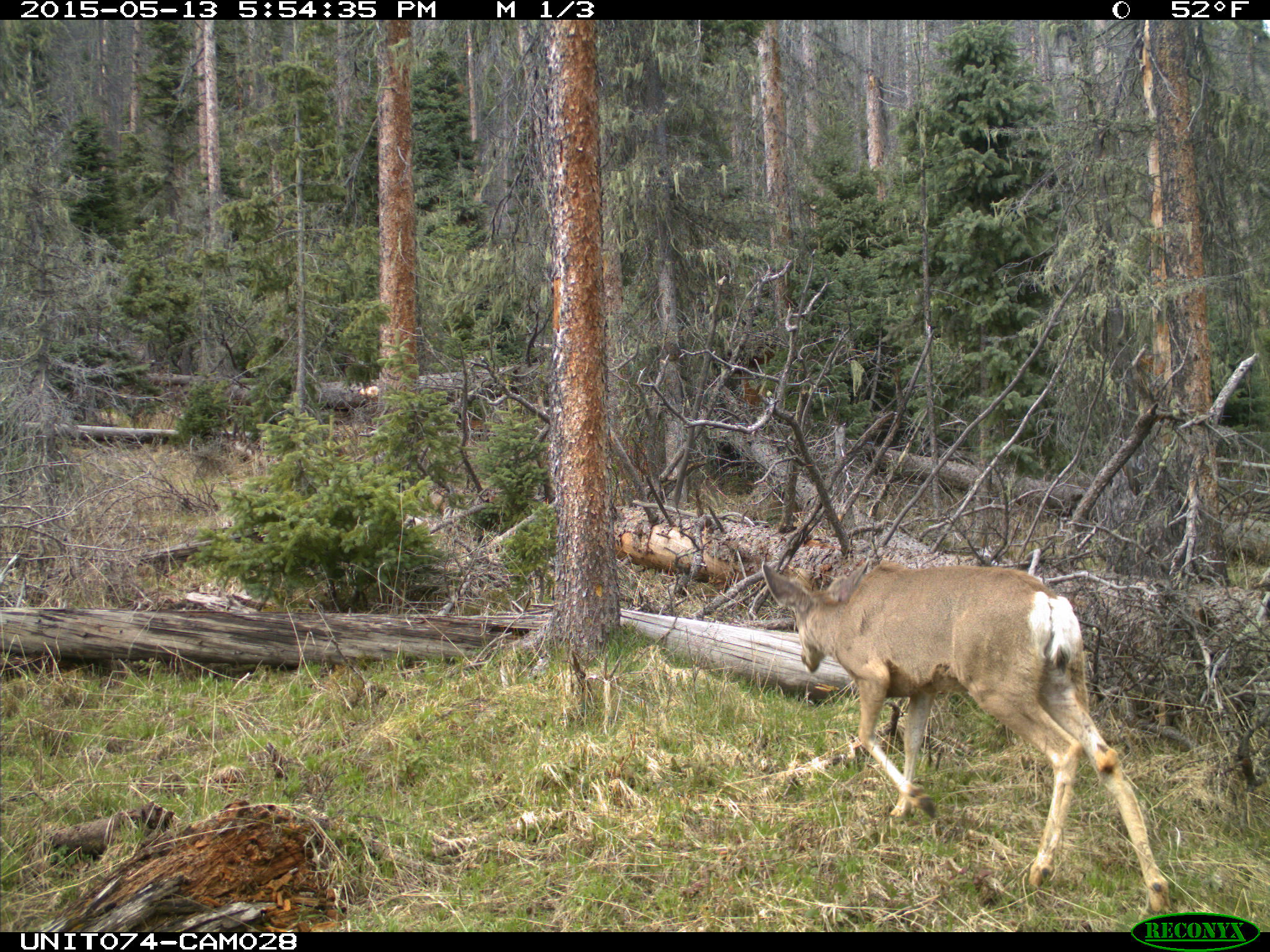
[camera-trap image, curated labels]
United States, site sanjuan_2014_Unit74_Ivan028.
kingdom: Animalia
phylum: Chordata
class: Mammalia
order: Artiodactyla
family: Cervidae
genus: Odocoileus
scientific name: Odocoileus hemionus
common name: mule deer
Odocoileus hemionus (mule deer).